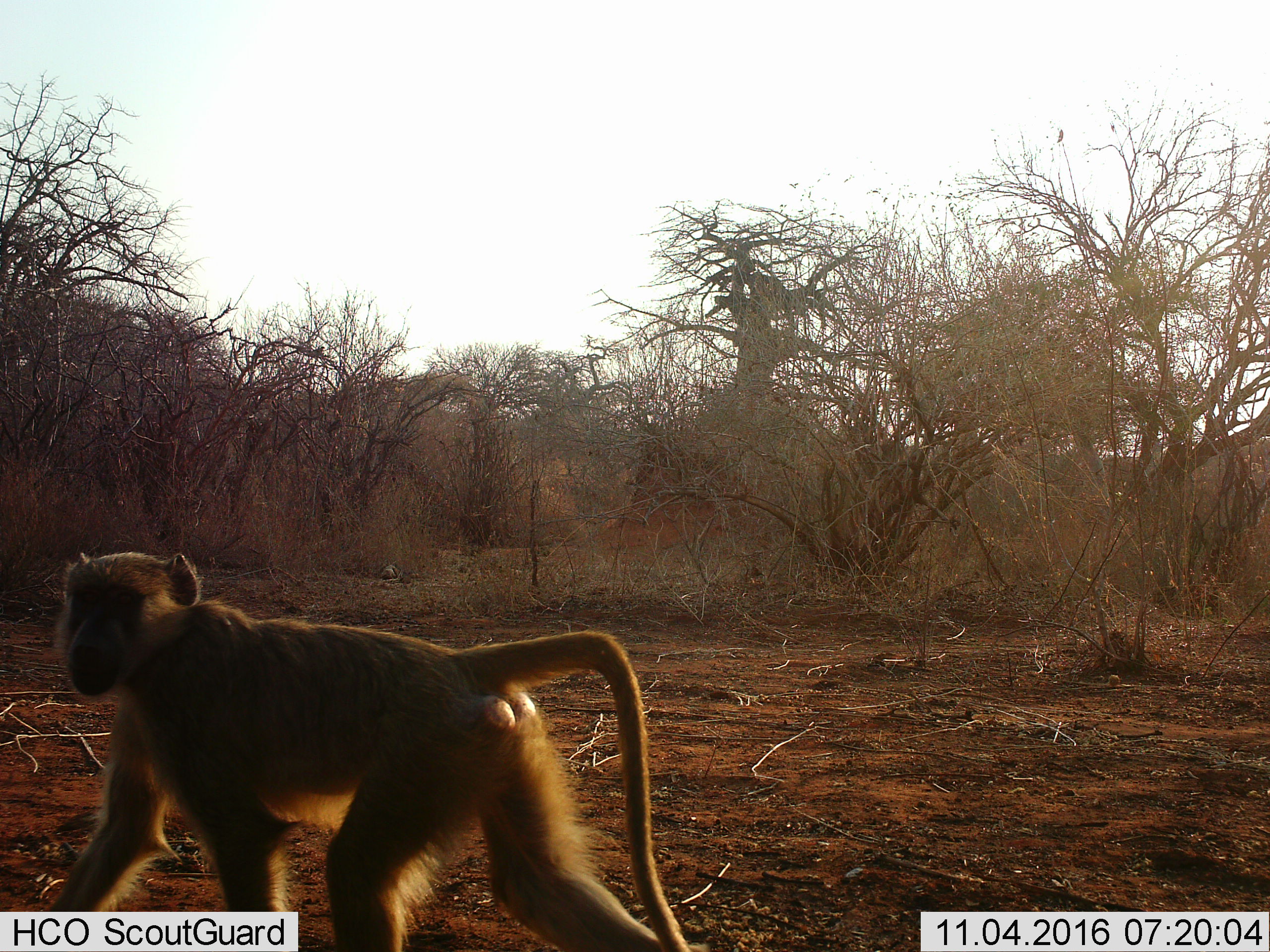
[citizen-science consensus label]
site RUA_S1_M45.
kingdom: Animalia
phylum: Chordata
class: Mammalia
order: Primates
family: Cercopithecidae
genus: Papio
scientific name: Papio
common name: baboon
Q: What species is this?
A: Baboon (Papio).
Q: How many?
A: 1.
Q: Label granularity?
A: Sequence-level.